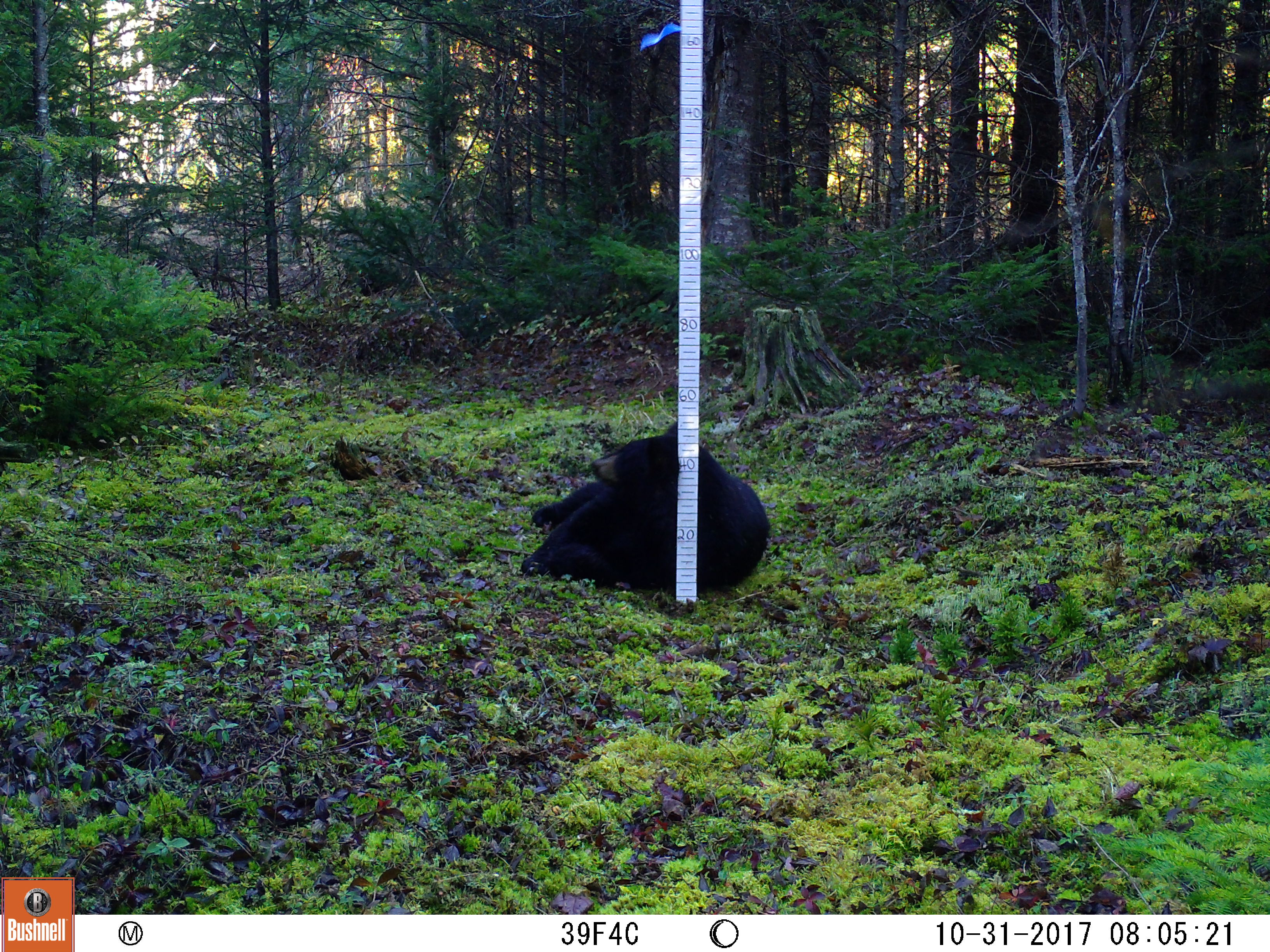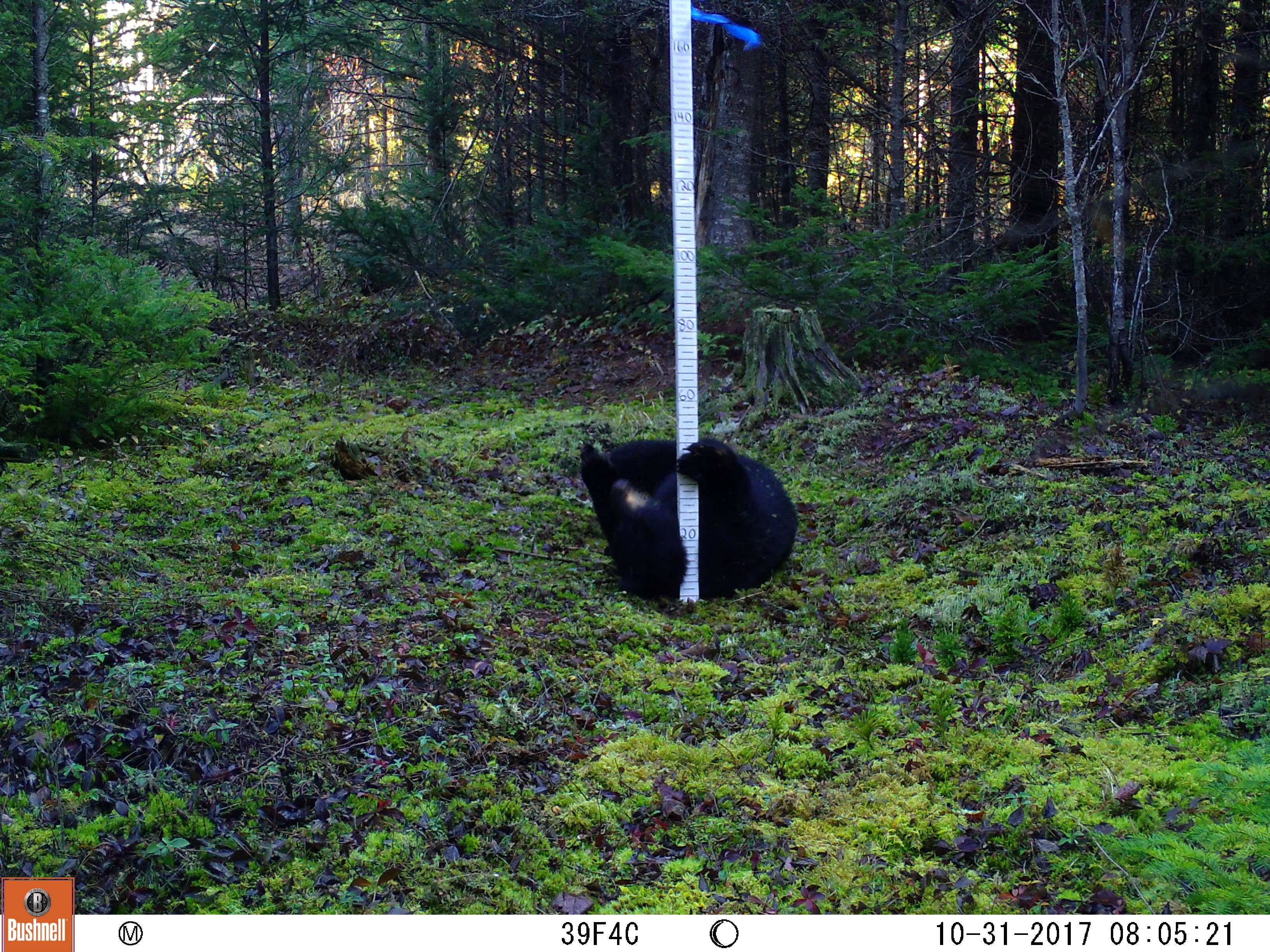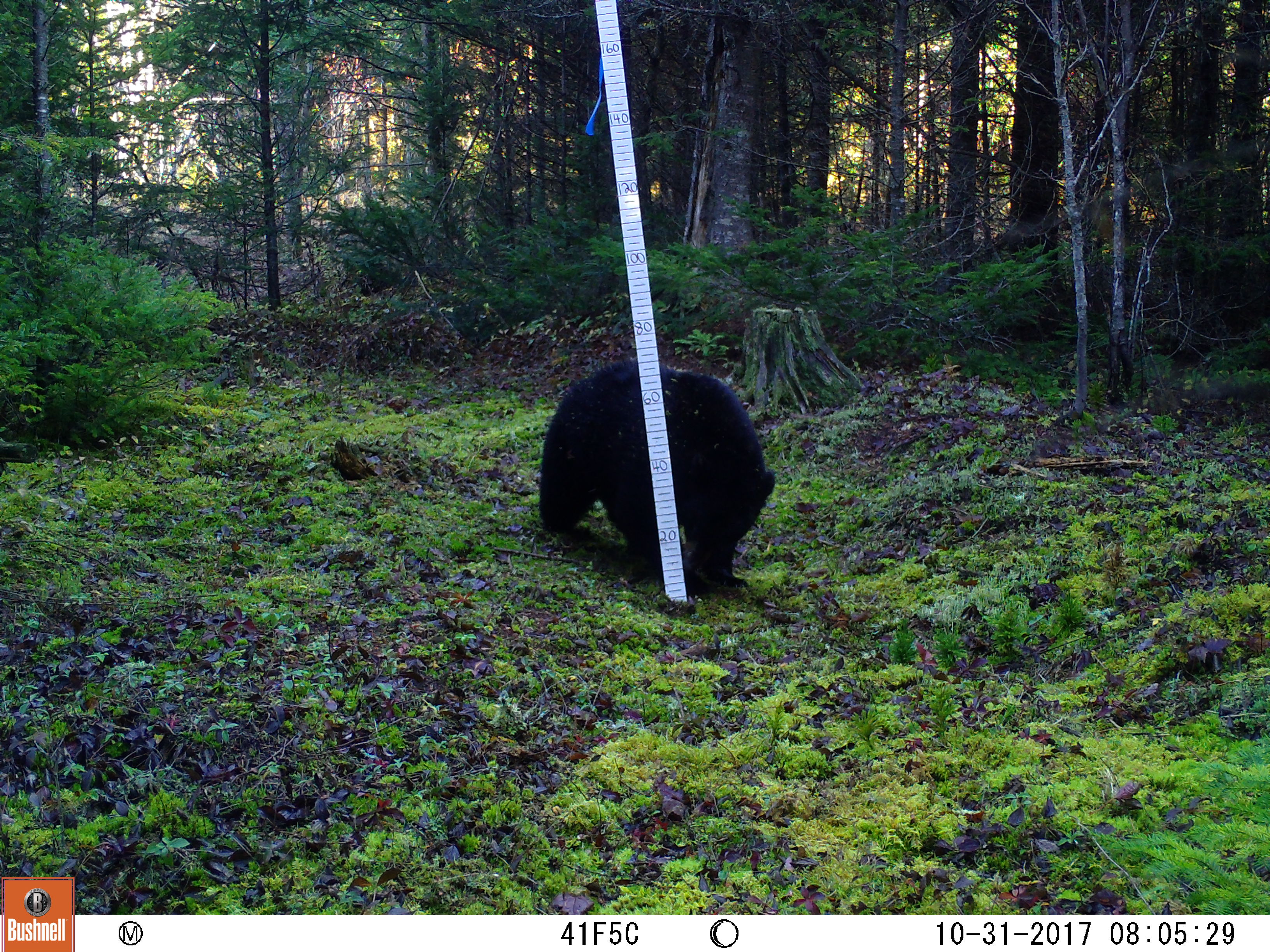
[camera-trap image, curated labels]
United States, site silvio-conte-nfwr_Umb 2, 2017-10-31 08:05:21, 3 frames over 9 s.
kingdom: Animalia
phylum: Chordata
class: Mammalia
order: Carnivora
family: Ursidae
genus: Ursus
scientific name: Ursus americanus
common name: black bear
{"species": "black bear (Ursus americanus)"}